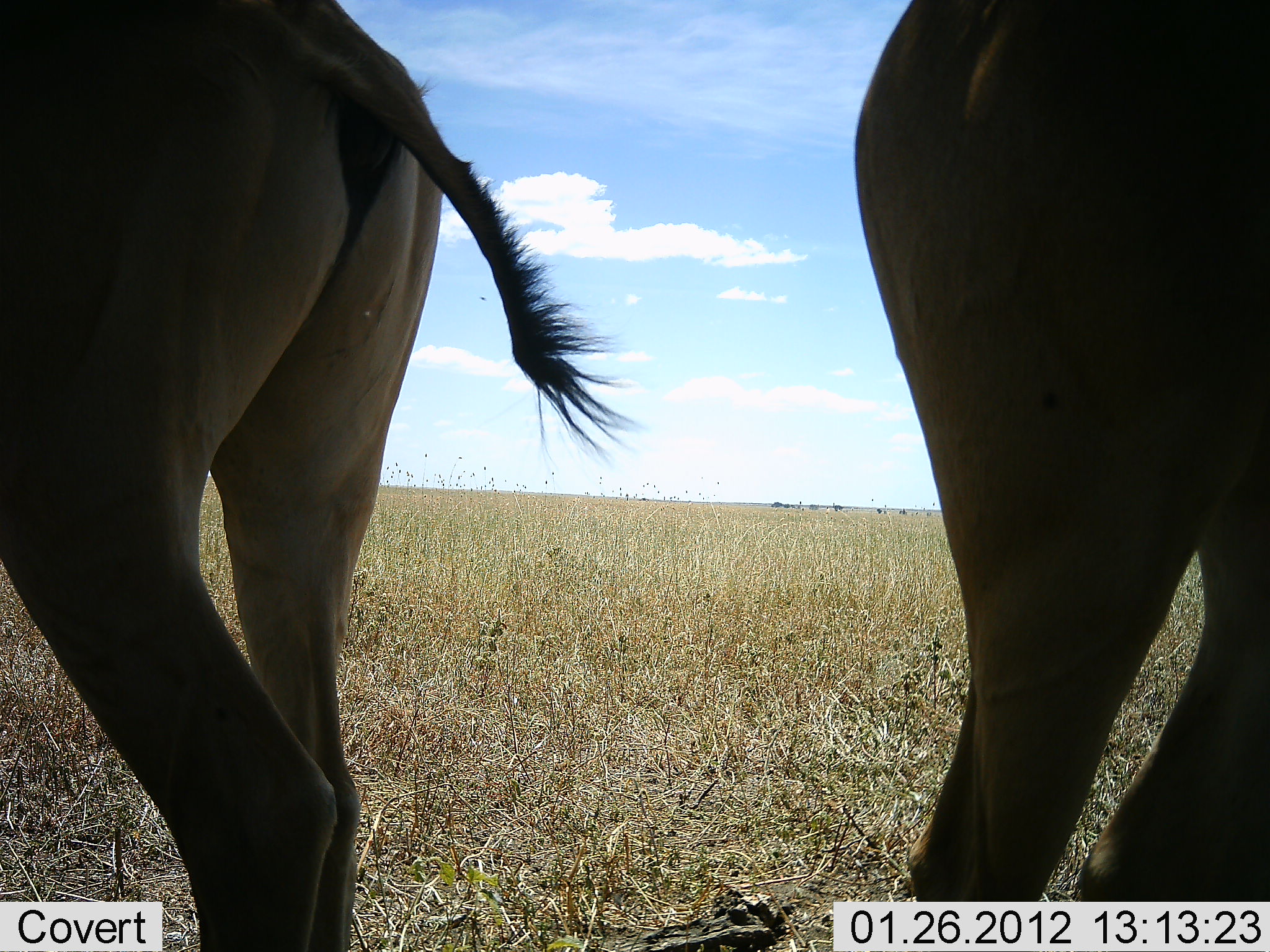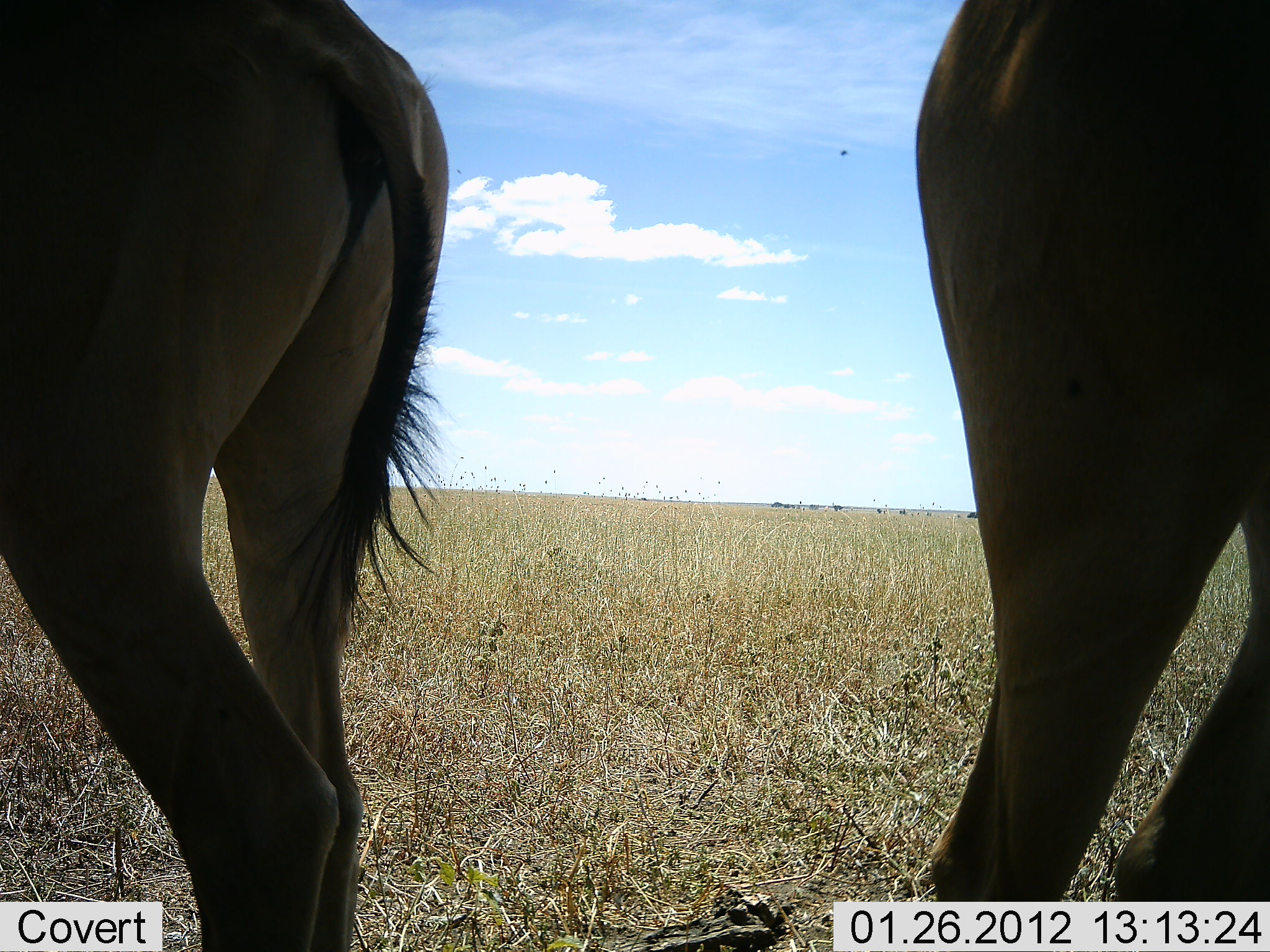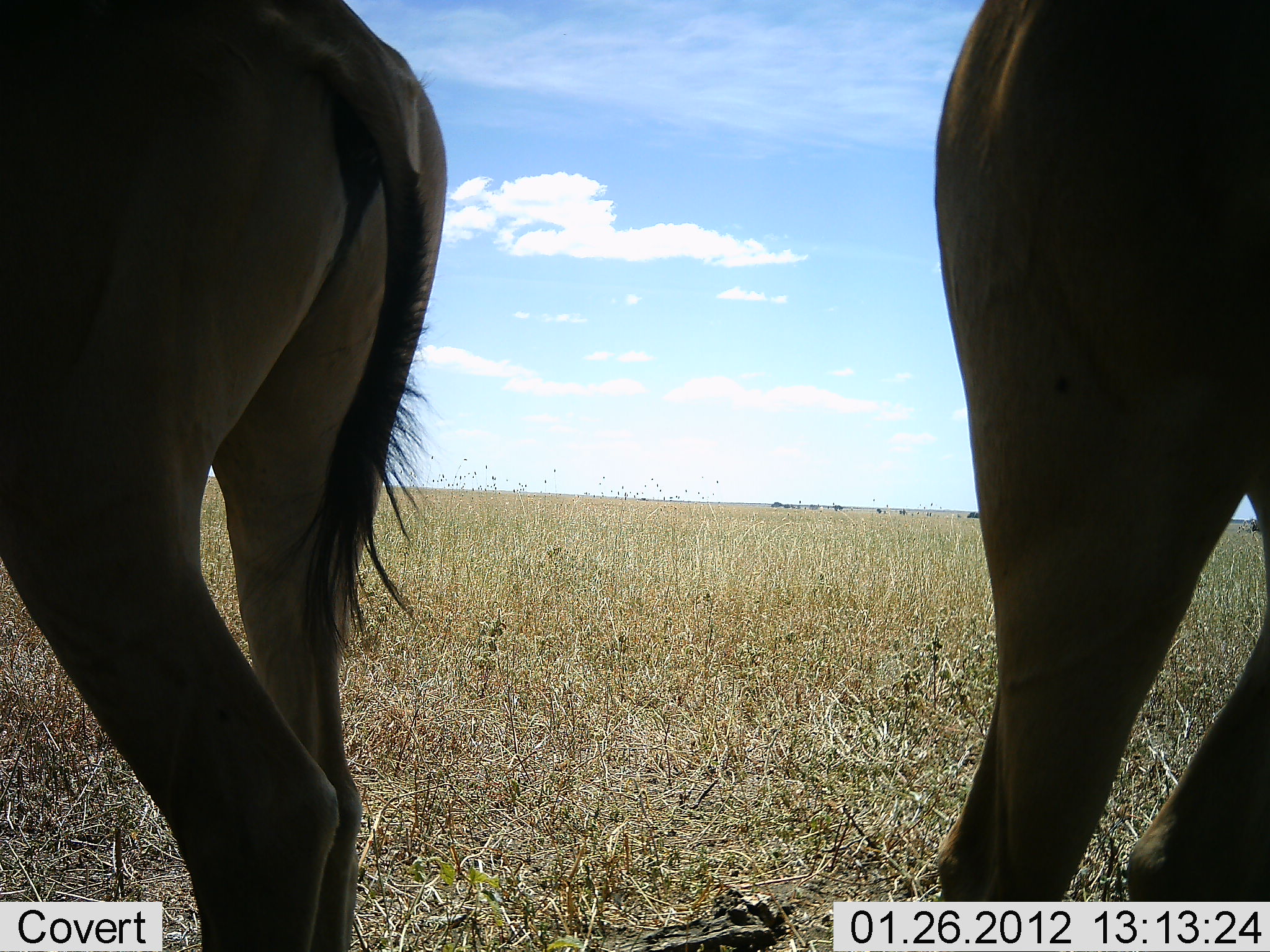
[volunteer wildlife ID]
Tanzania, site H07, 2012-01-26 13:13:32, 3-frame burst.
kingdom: Animalia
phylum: Chordata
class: Mammalia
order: Artiodactyla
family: Bovidae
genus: Alcelaphus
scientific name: Alcelaphus buselaphus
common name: hartebeest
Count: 2.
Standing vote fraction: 100%.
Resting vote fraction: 0%.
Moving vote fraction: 0%.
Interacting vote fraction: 0%.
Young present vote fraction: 0%.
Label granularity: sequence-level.